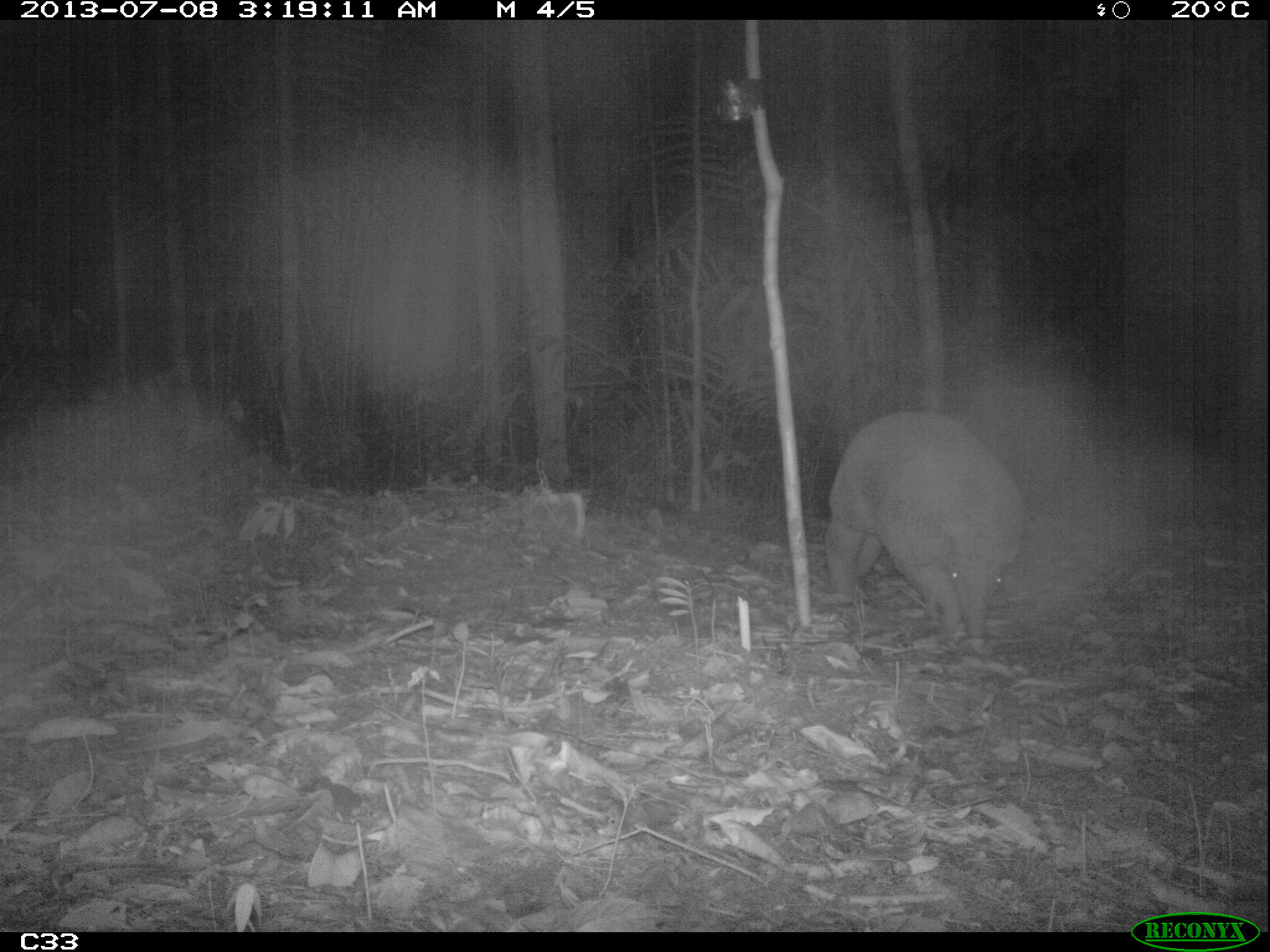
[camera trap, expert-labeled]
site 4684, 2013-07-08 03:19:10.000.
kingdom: Animalia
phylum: Chordata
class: Mammalia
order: Cingulata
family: Chlamyphoridae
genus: Priodontes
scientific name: Priodontes maximus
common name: giant armadillo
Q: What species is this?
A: Priodontes maximus (giant armadillo).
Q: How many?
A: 1.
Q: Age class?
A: Adult.